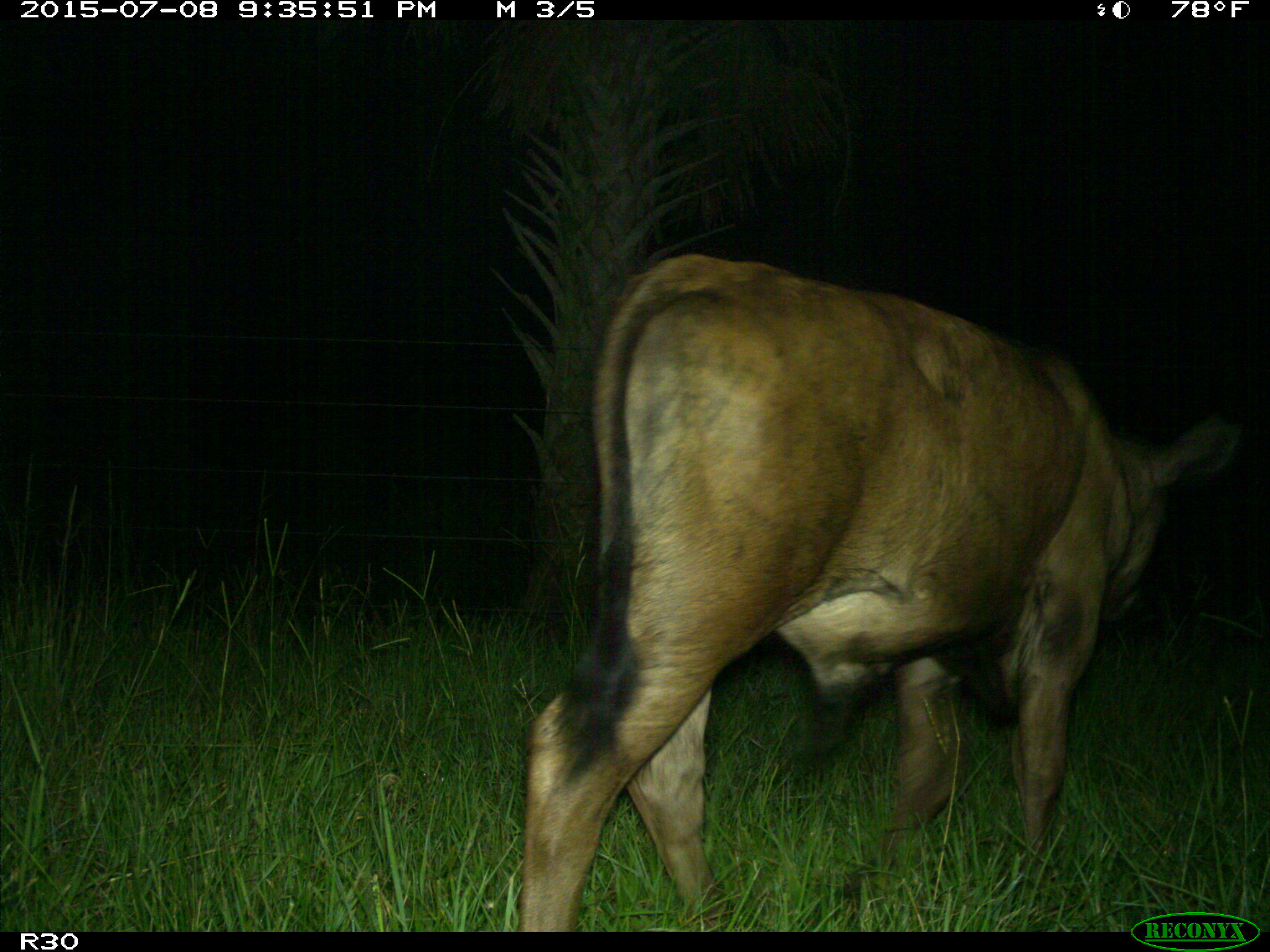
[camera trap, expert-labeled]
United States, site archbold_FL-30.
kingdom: Animalia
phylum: Chordata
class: Mammalia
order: Artiodactyla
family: Bovidae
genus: Bos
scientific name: Bos taurus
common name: domestic cow